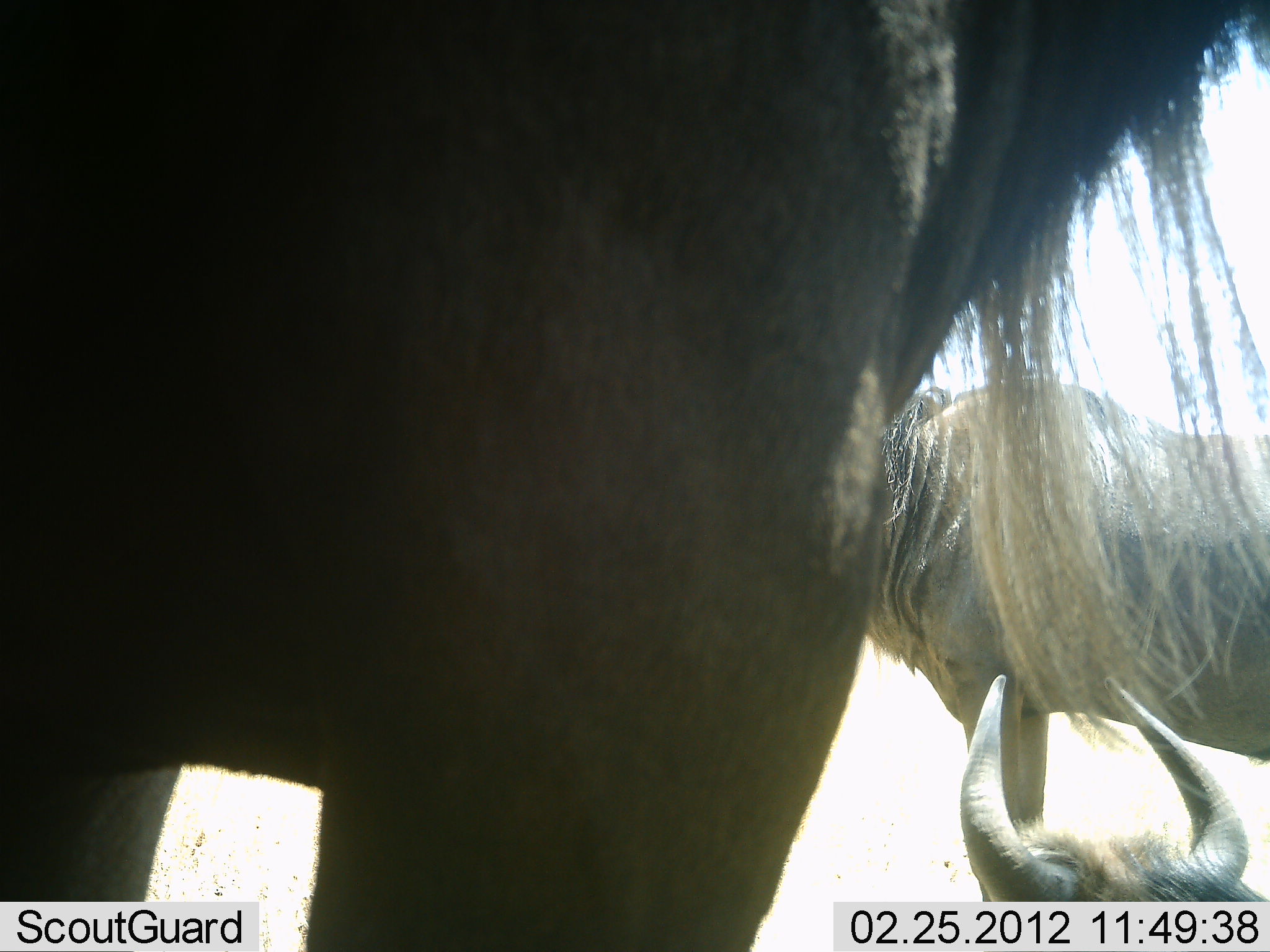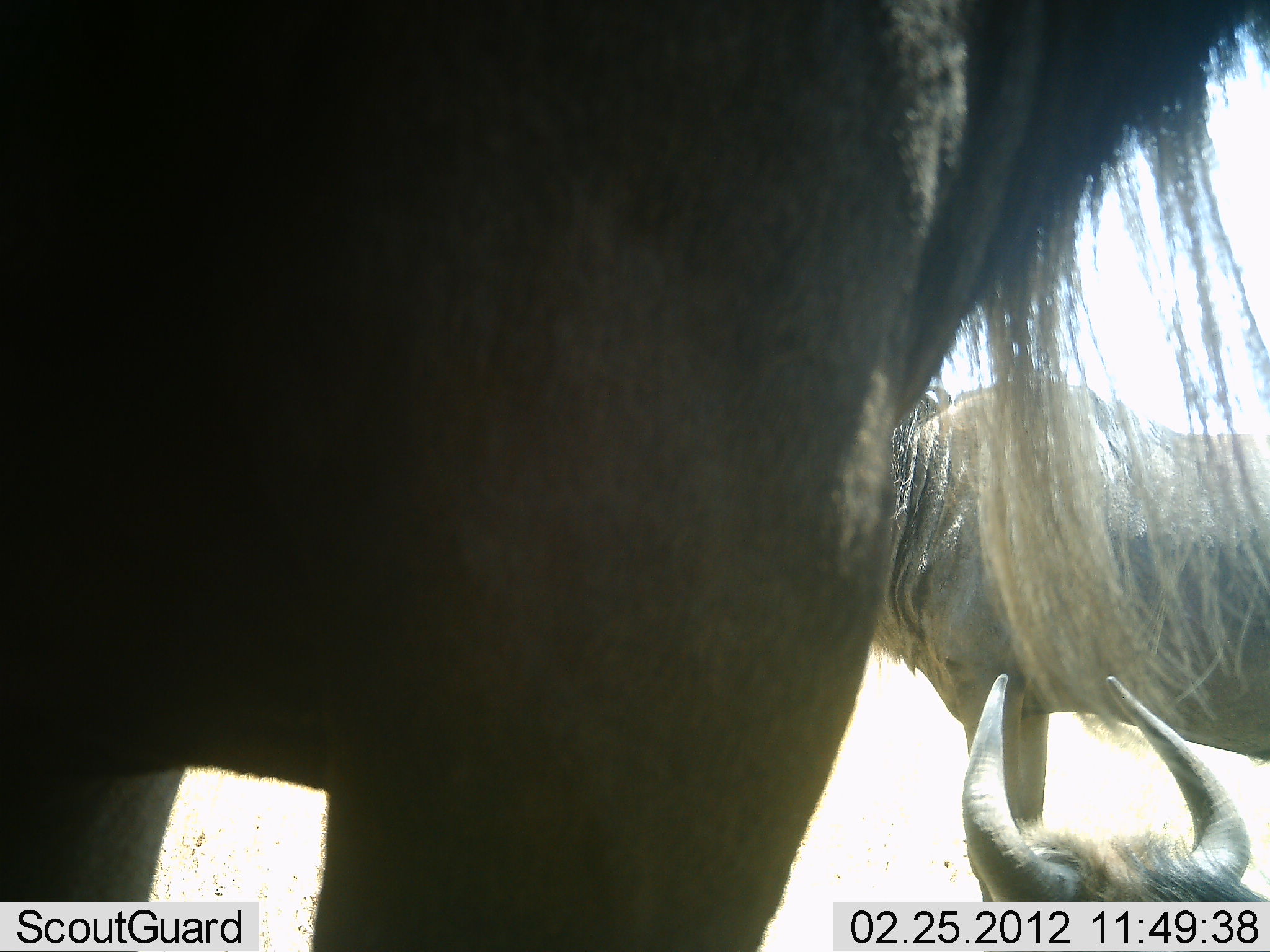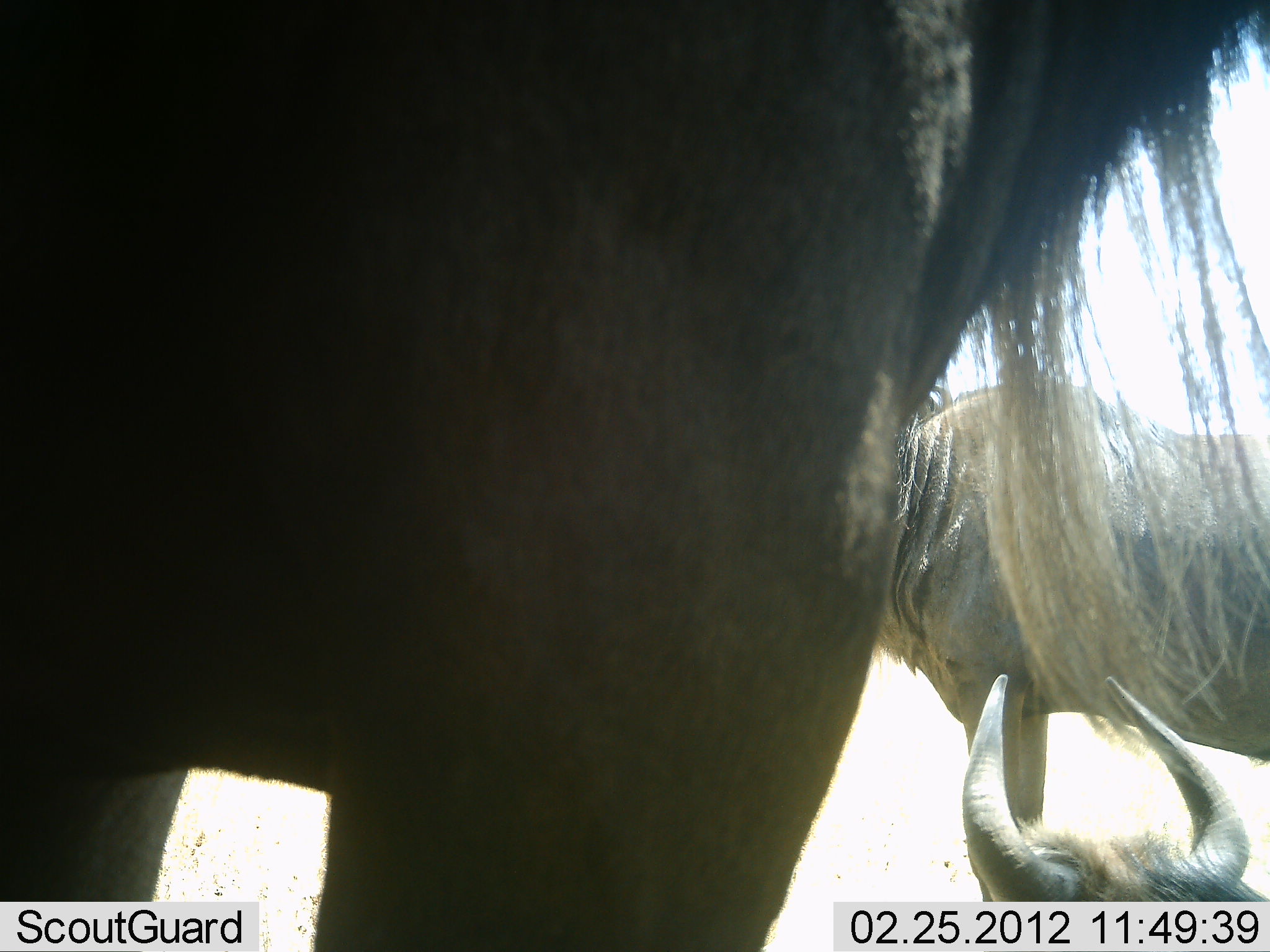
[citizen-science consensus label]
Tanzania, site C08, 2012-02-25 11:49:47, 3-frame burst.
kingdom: Animalia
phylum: Chordata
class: Mammalia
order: Artiodactyla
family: Bovidae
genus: Connochaetes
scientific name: Connochaetes taurinus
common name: blue wildebeest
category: wildebeest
Wildebeest (blue wildebeest) (Connochaetes taurinus), count 3. Behavior (volunteer vote fractions): standing 89%, resting 83%, moving 0%, interacting 6%. Young present (vote fraction): 6%. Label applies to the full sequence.